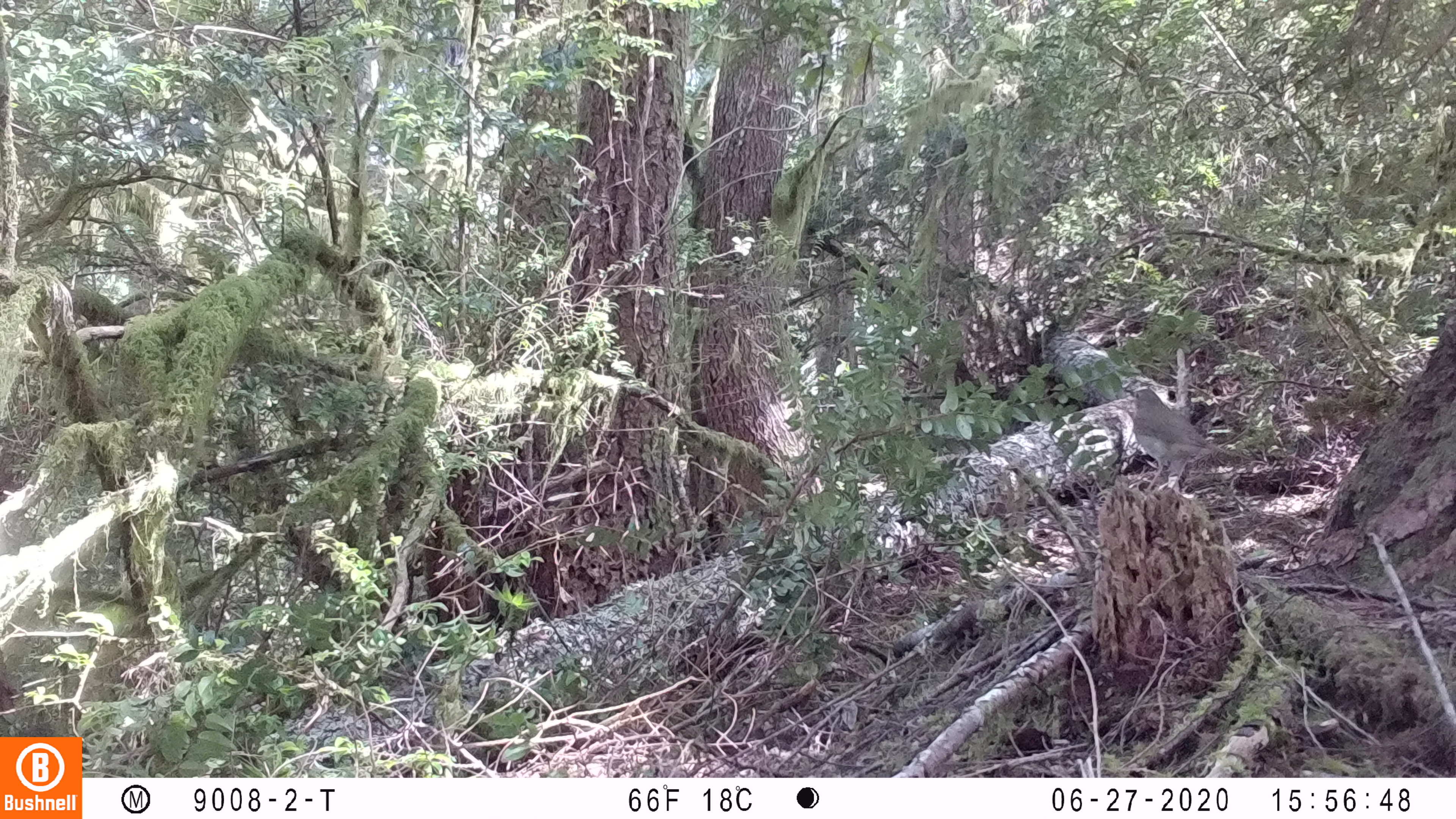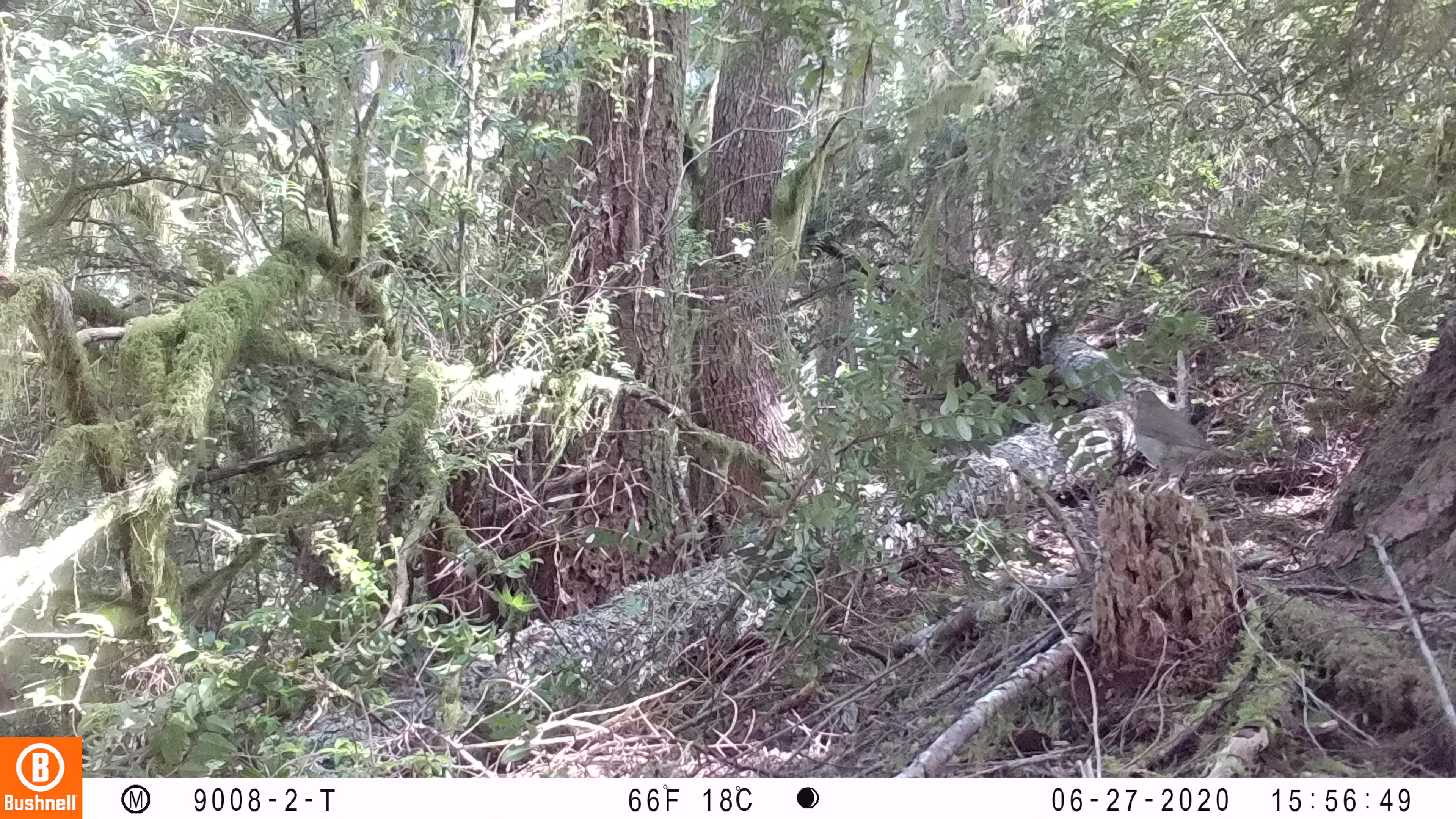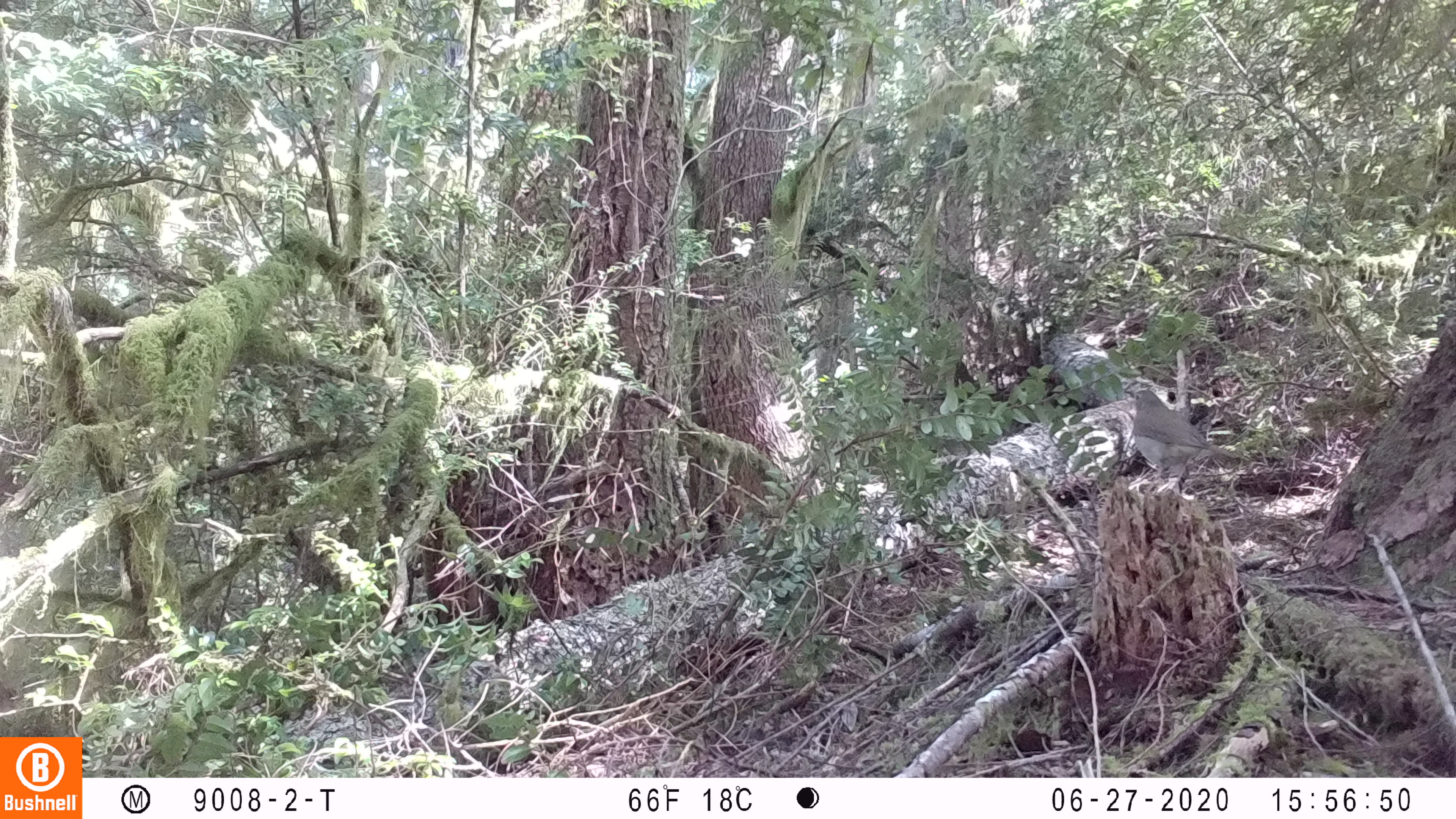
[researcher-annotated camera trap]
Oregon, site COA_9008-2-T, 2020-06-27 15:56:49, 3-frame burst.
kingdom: Animalia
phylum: Chordata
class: Aves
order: Passeriformes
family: Turdidae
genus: Catharus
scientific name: Catharus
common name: brown thrushes and nightingale-thrushes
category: catharus species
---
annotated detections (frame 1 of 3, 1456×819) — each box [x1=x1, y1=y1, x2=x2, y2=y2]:
catharus species: [x1=1115, y1=377, x2=1255, y2=494]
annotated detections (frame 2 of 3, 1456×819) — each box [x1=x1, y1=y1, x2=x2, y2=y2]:
catharus species: [x1=1116, y1=381, x2=1255, y2=504]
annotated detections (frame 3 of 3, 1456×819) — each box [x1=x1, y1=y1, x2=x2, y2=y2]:
catharus species: [x1=1120, y1=378, x2=1251, y2=500]